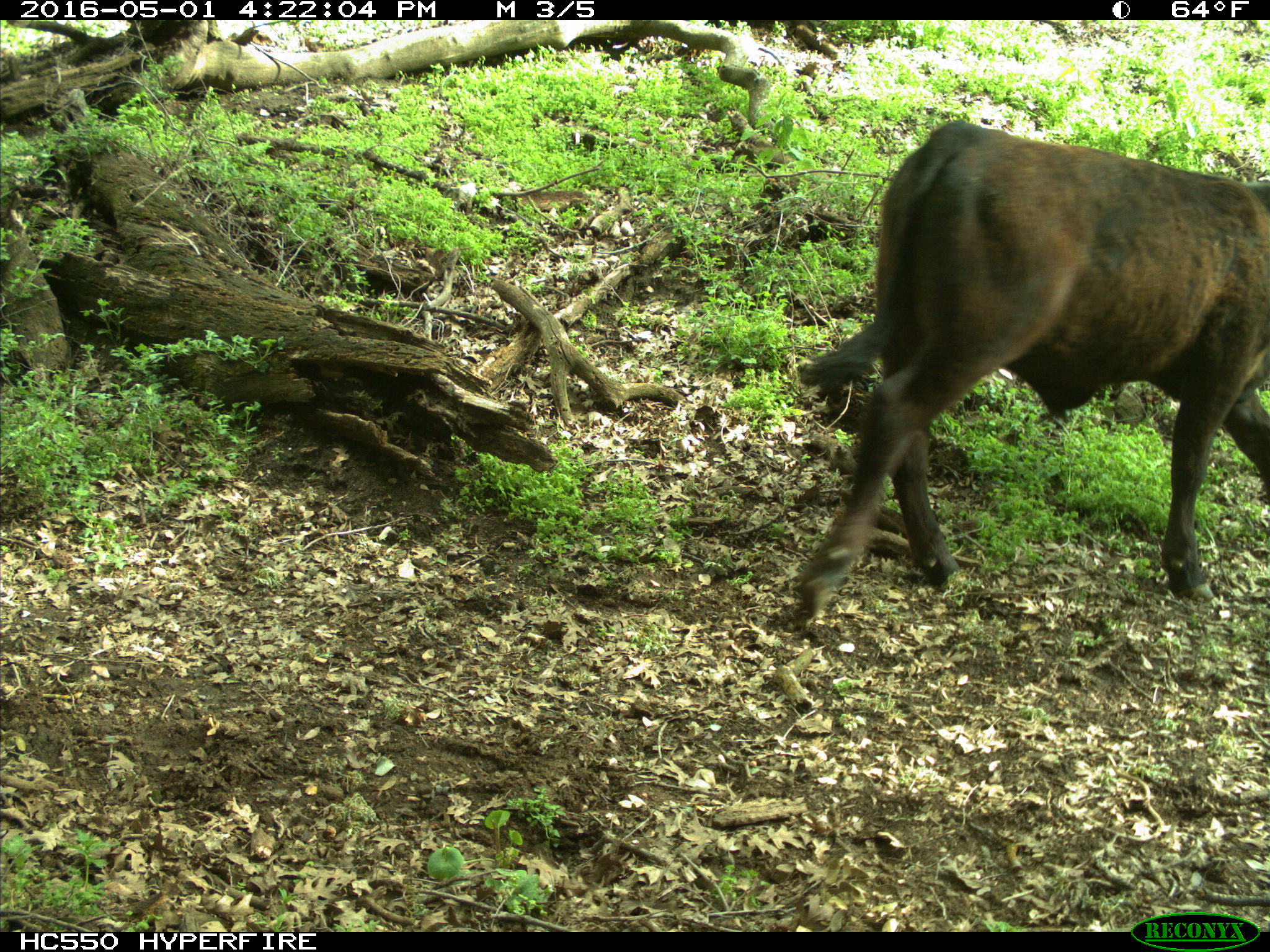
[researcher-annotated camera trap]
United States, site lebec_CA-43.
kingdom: Animalia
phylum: Chordata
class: Mammalia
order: Artiodactyla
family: Bovidae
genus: Bos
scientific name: Bos taurus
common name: domestic cow